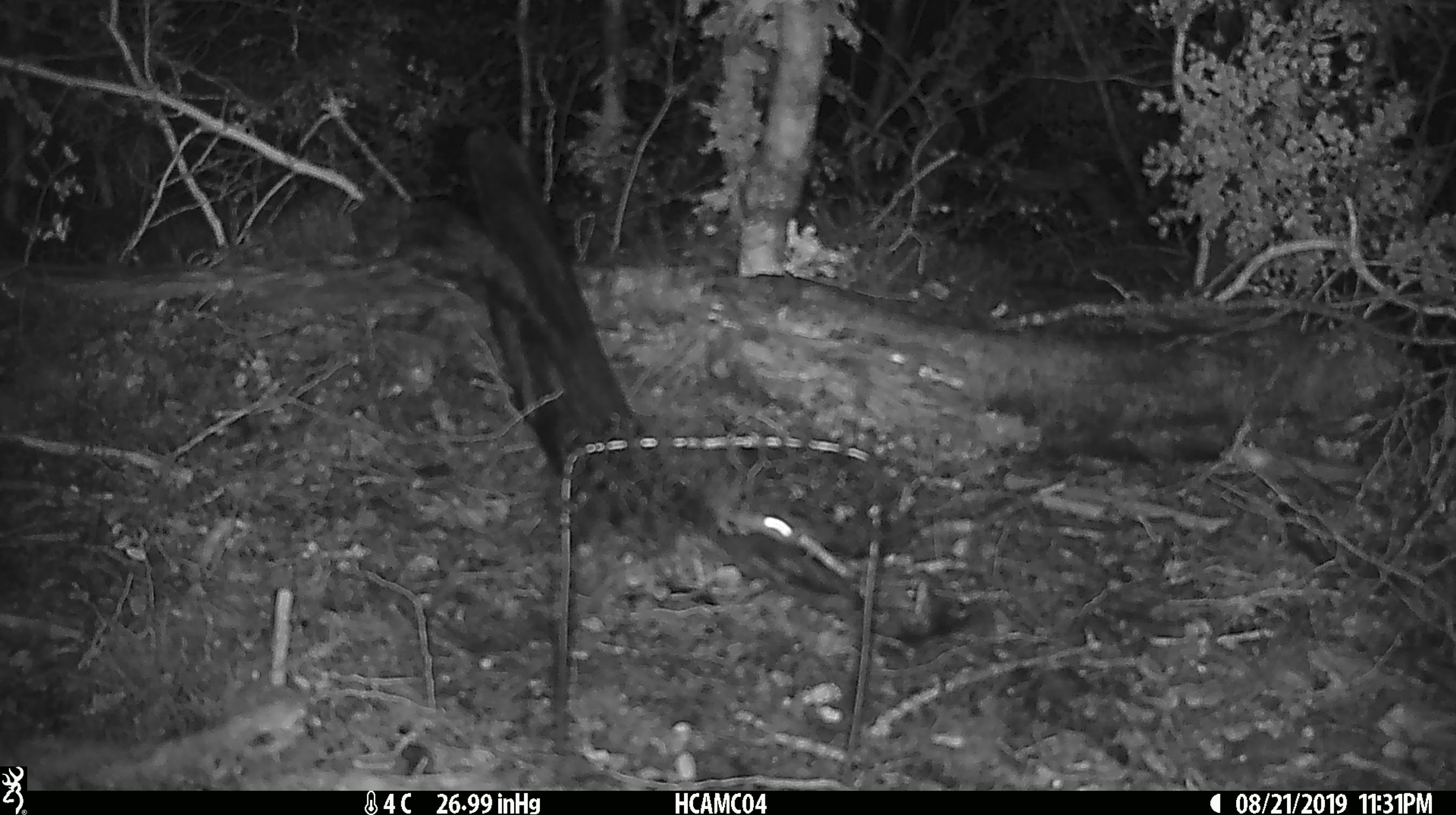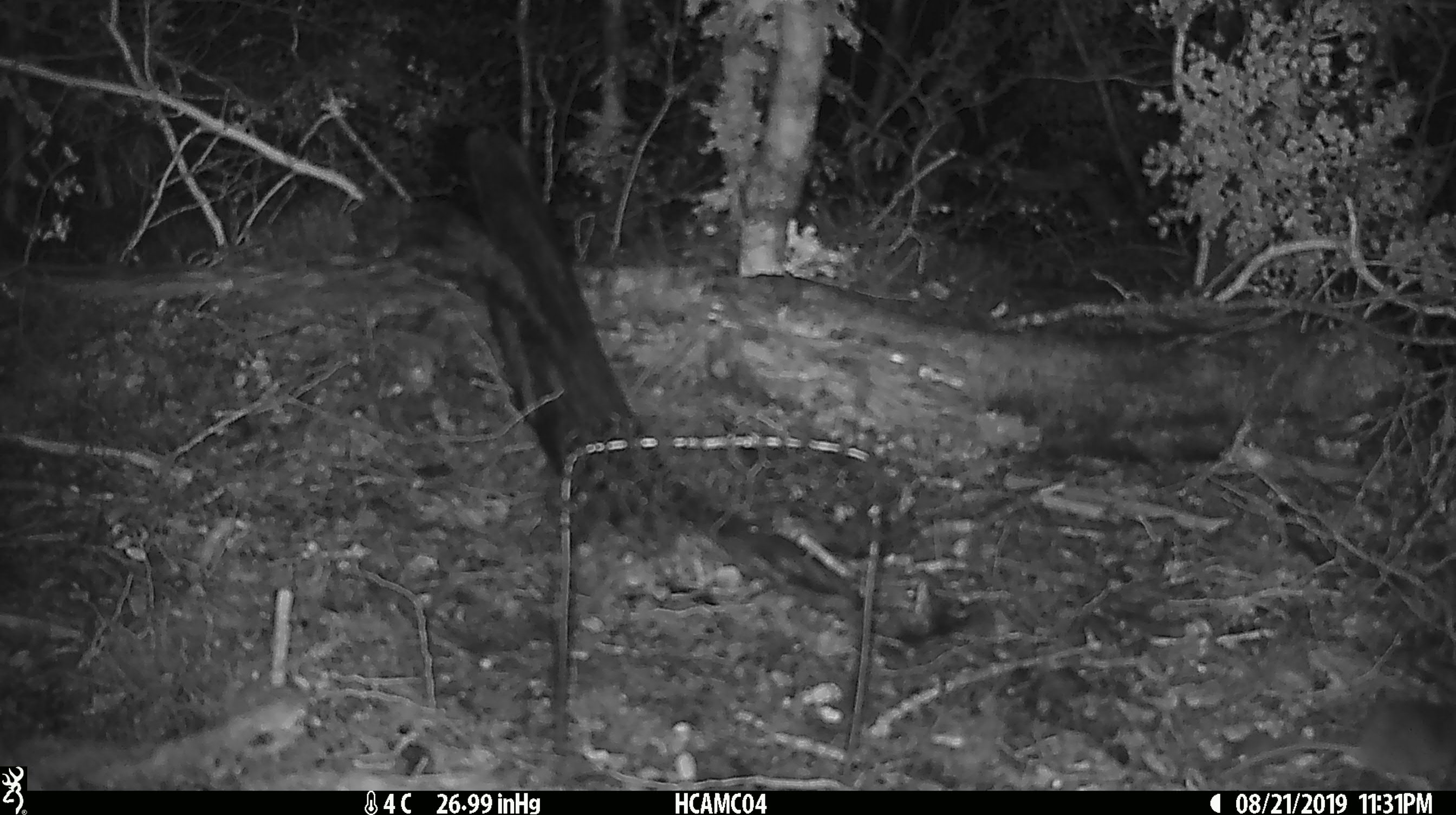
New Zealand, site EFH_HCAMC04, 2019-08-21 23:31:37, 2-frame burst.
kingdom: Animalia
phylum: Chordata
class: Mammalia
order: Rodentia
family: Muridae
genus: Mus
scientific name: Mus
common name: mouse